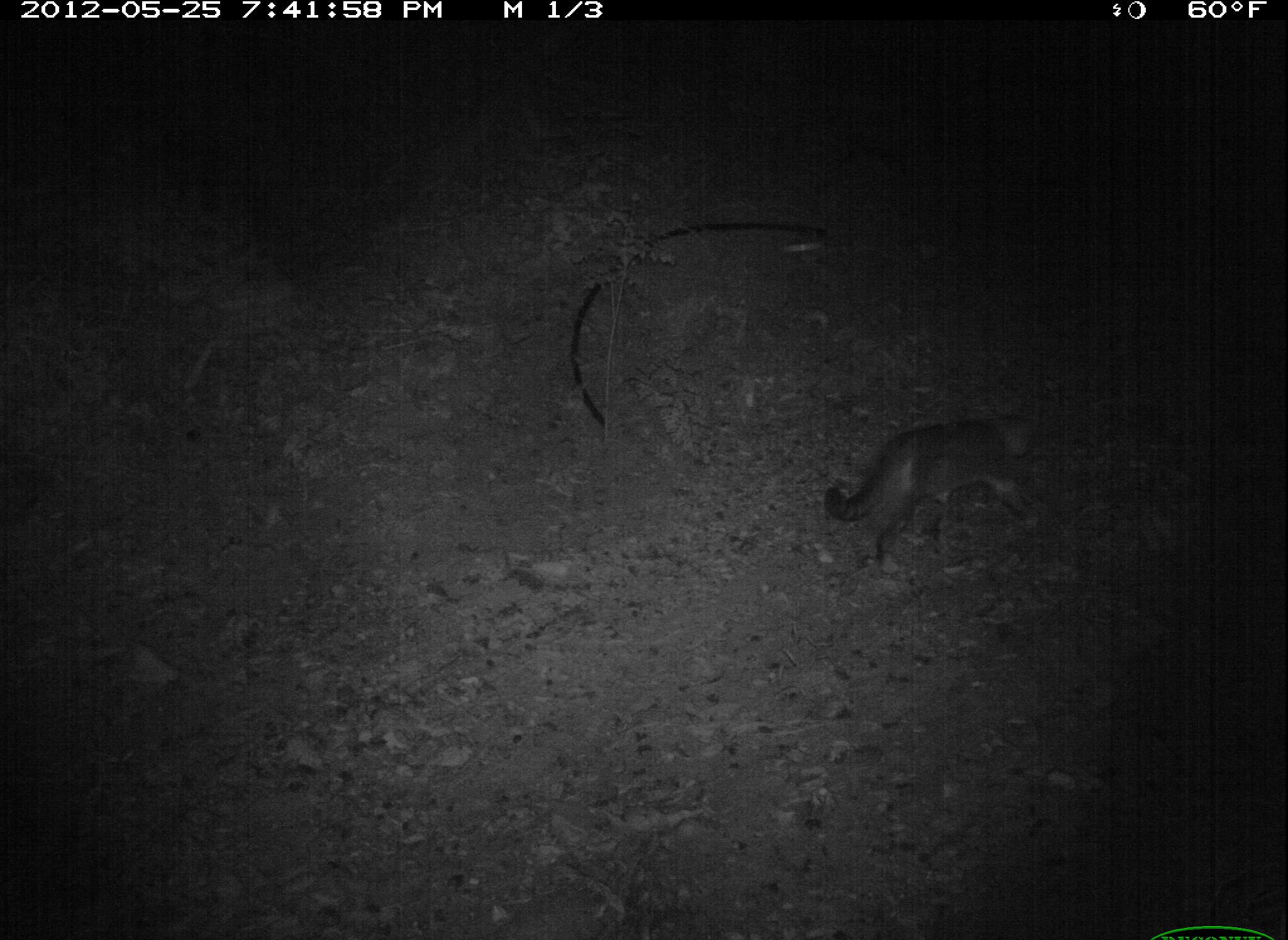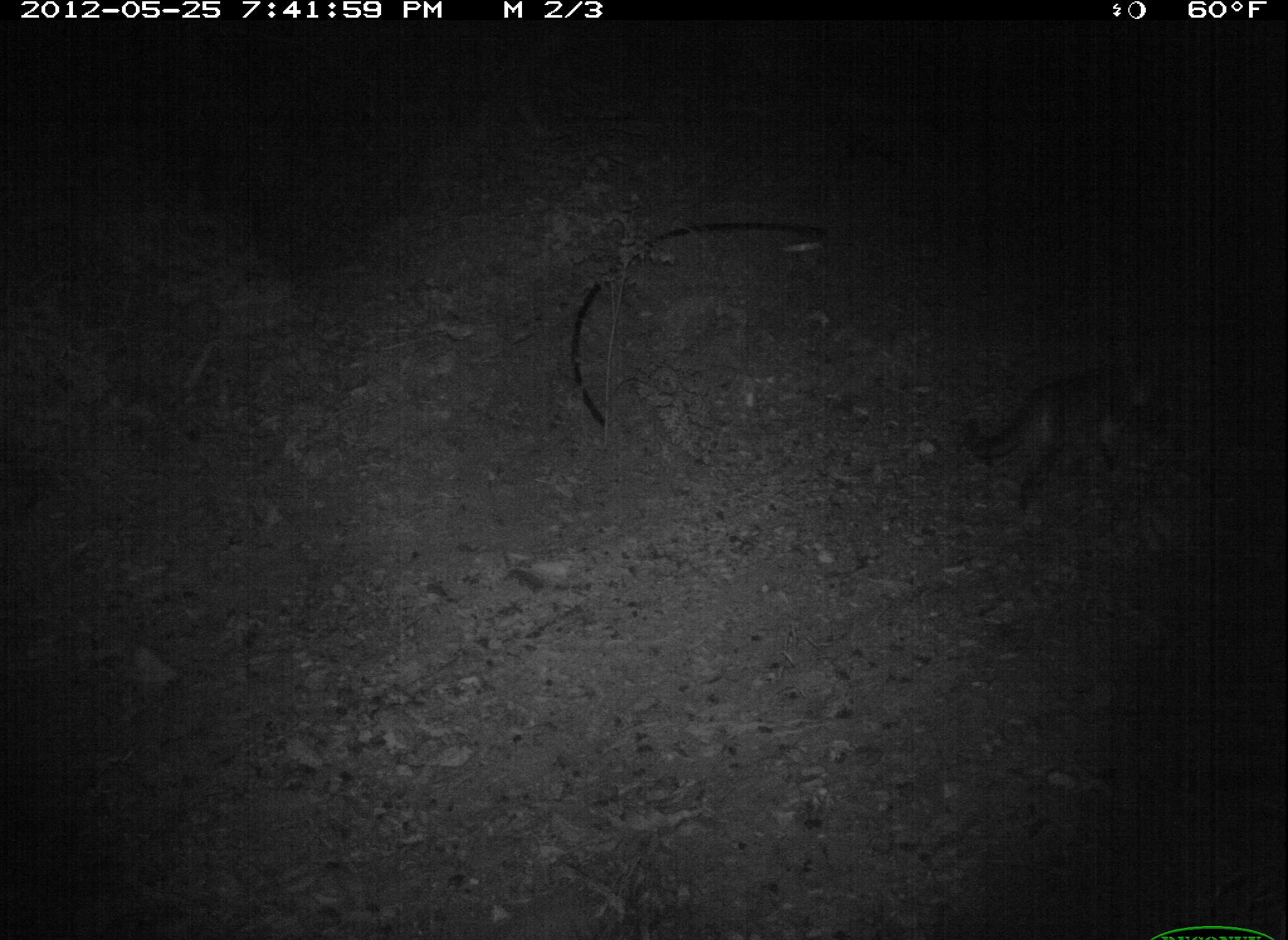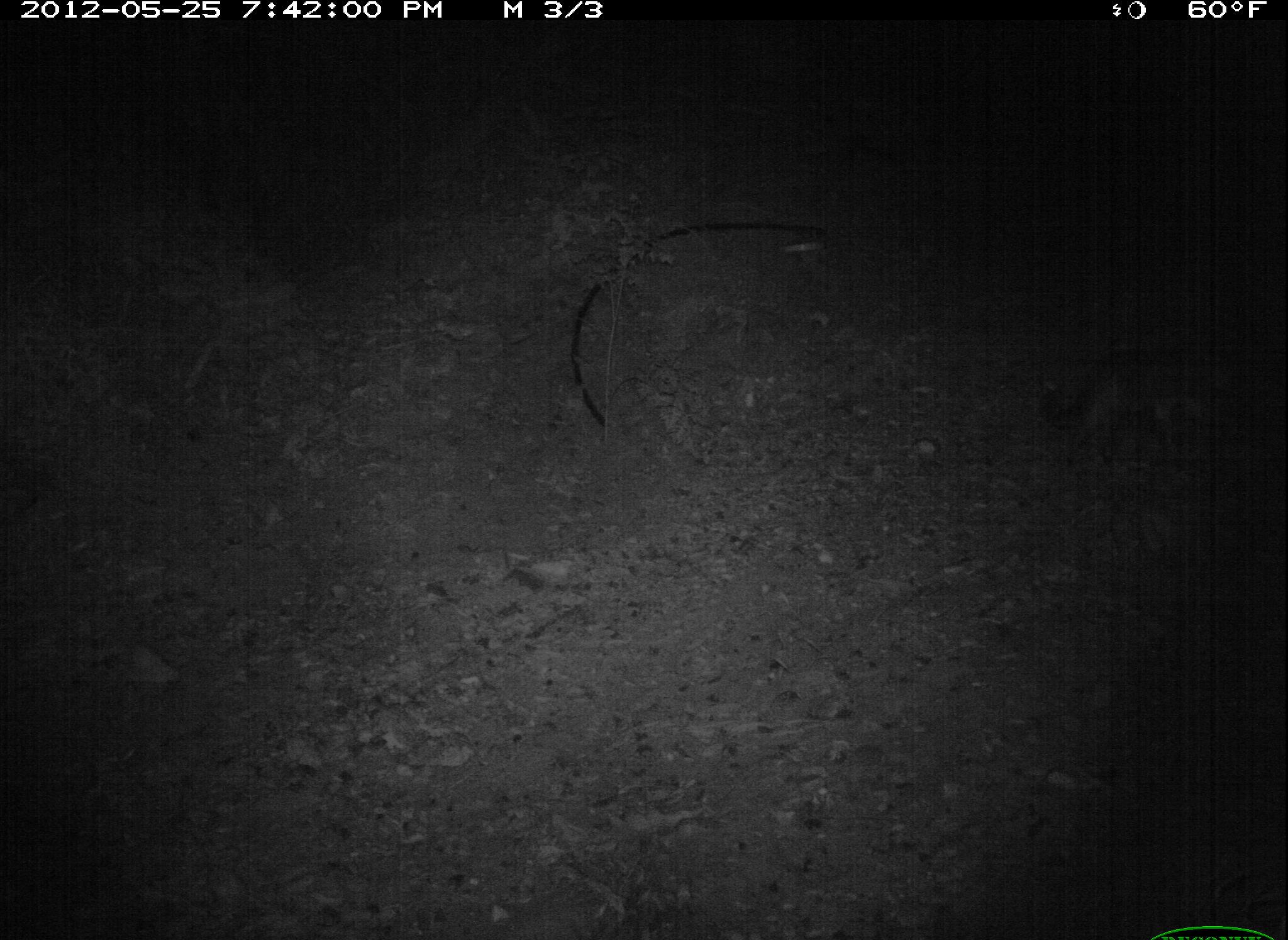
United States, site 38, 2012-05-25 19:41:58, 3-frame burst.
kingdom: Animalia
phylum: Chordata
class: Mammalia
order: Carnivora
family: Felidae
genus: Felis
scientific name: Felis catus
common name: cat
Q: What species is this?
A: Cat (Felis catus).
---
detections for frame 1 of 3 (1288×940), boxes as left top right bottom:
cat: 818 396 1048 585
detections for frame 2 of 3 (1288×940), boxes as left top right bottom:
cat: 945 329 1201 509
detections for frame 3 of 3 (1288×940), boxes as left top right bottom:
cat: 1042 325 1267 470